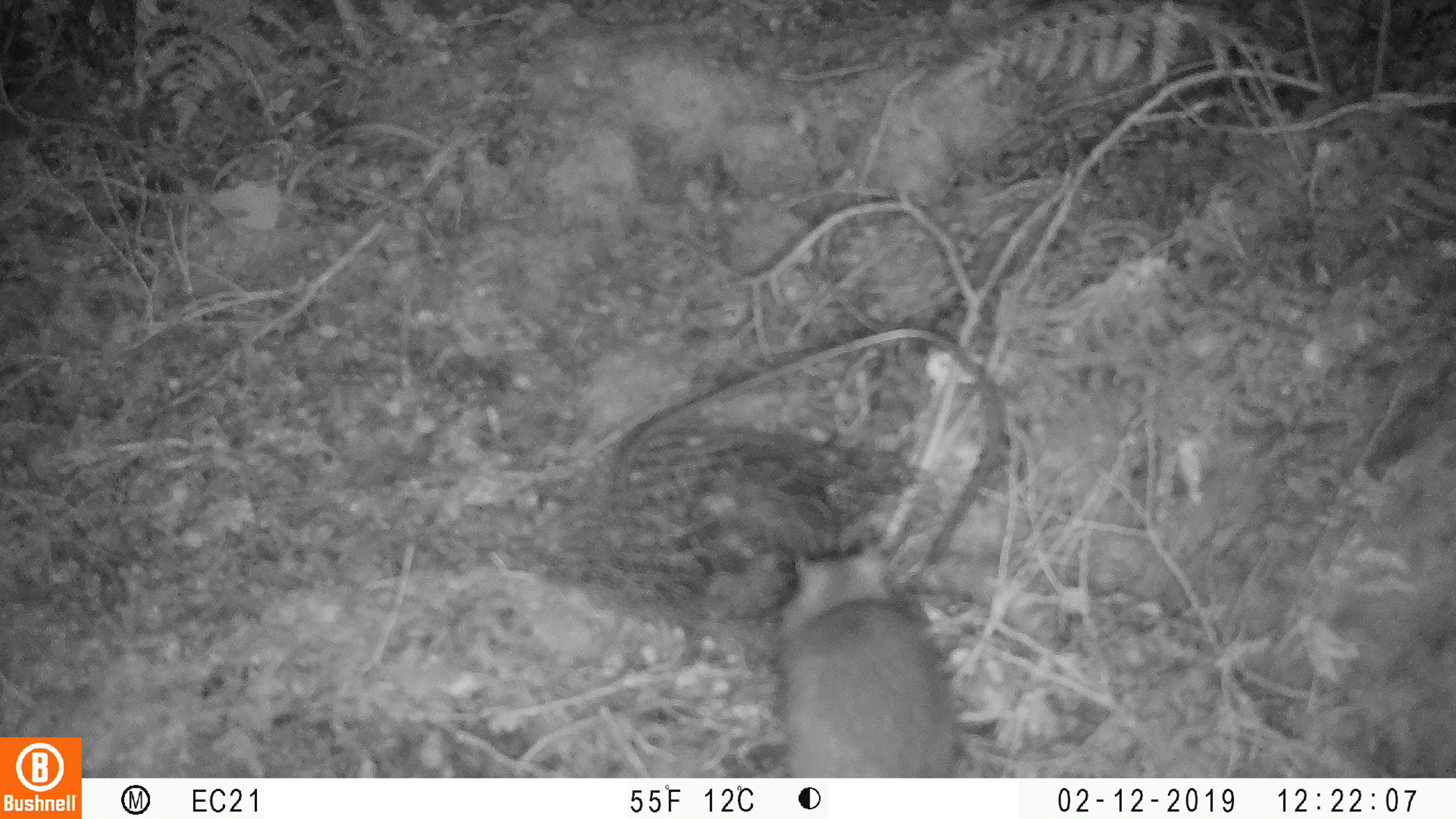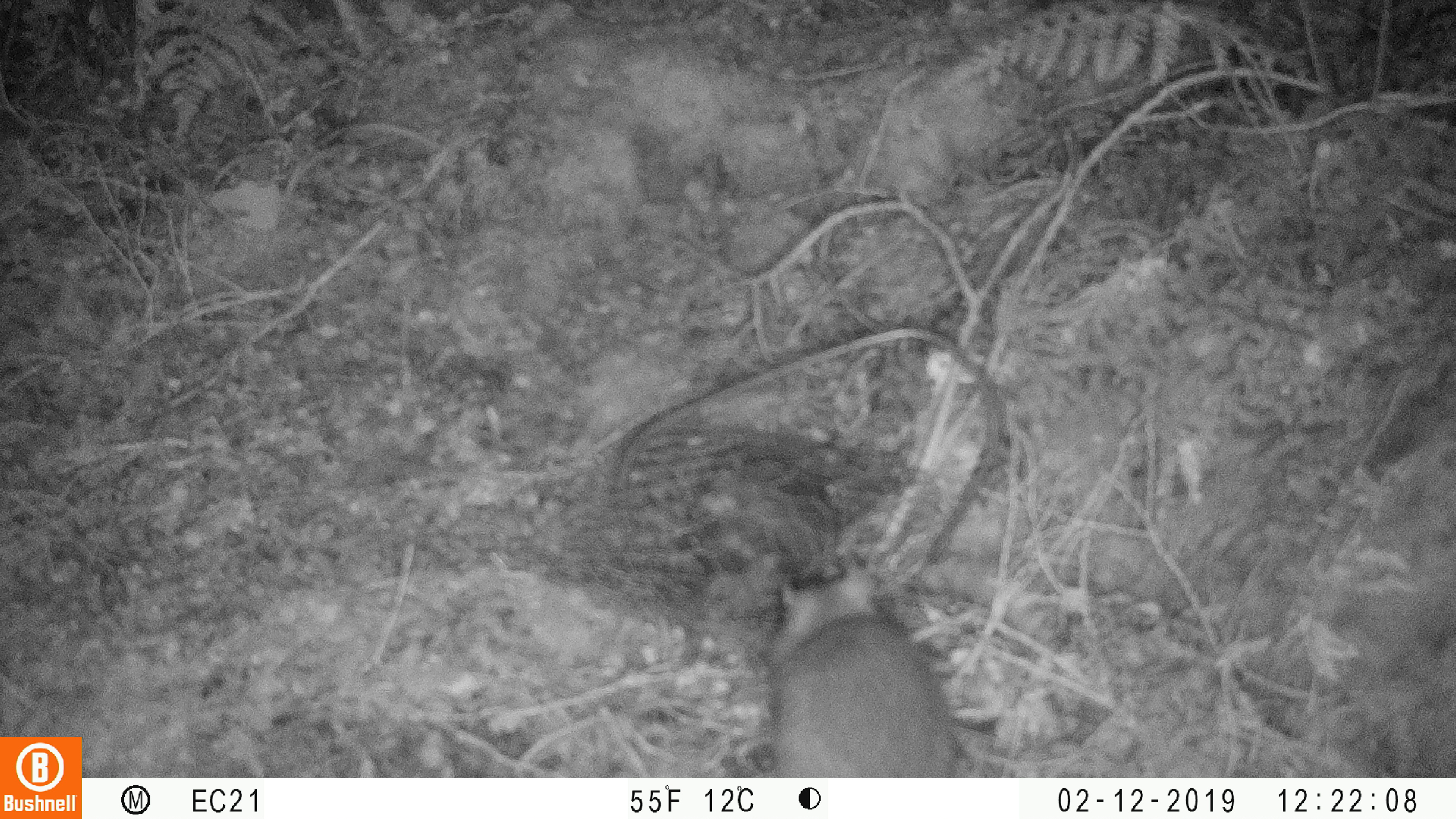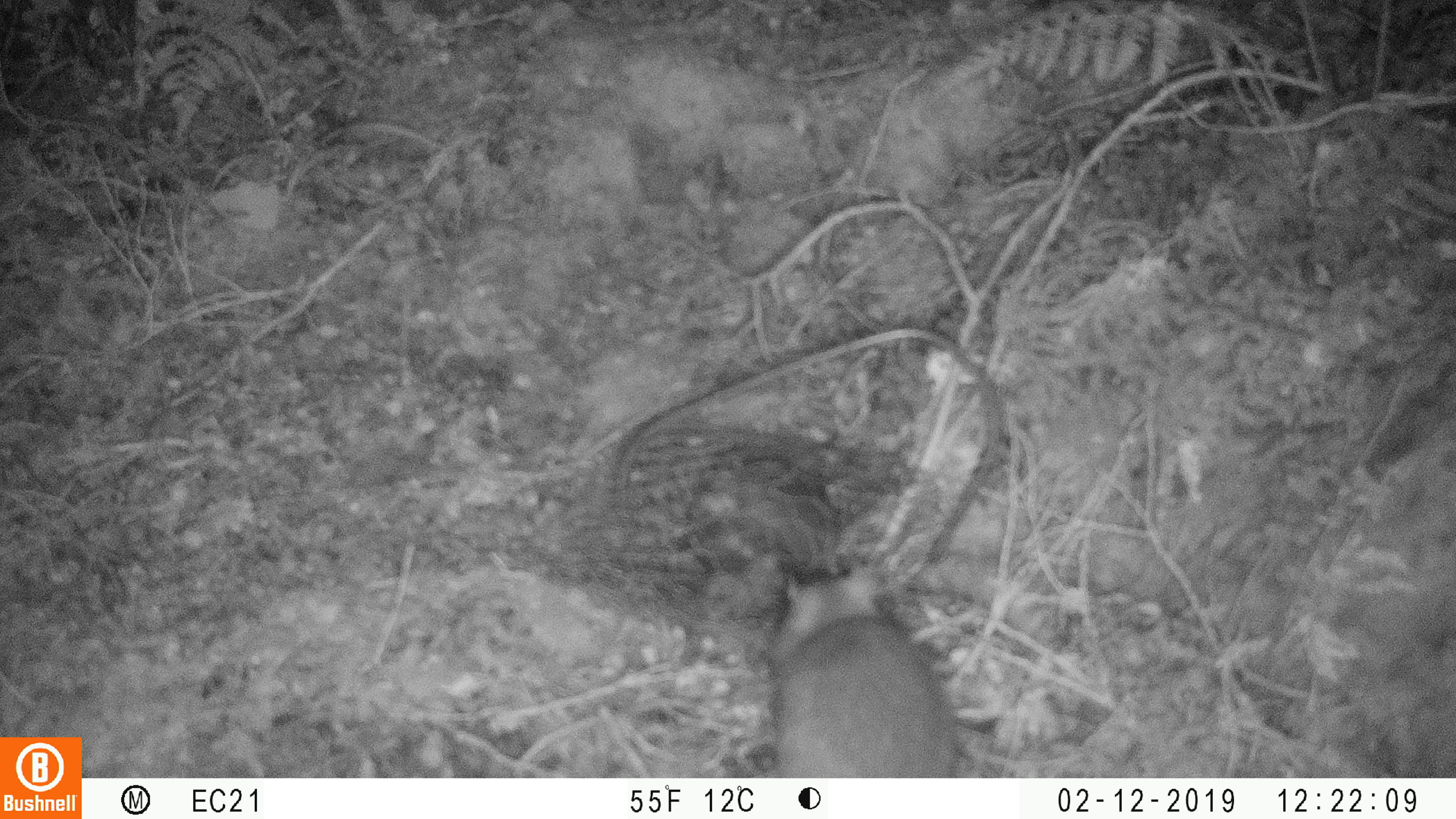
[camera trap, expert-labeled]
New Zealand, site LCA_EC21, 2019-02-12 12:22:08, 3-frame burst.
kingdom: Animalia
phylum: Chordata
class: Mammalia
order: Rodentia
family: Muridae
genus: Rattus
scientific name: Rattus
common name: rat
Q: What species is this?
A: Rat (Rattus).